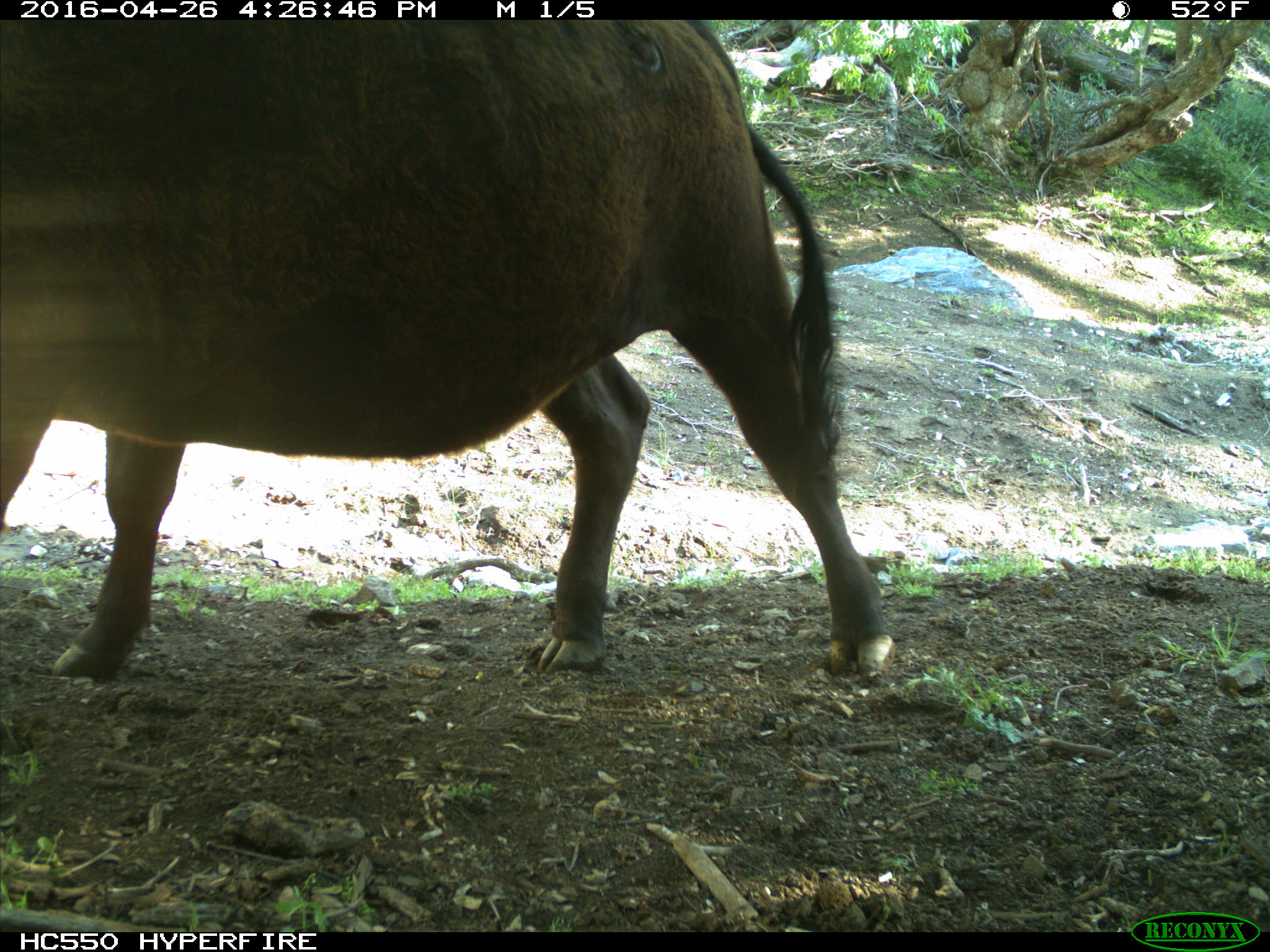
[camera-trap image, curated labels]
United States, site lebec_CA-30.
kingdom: Animalia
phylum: Chordata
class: Mammalia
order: Artiodactyla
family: Bovidae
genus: Bos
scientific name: Bos taurus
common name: domestic cow